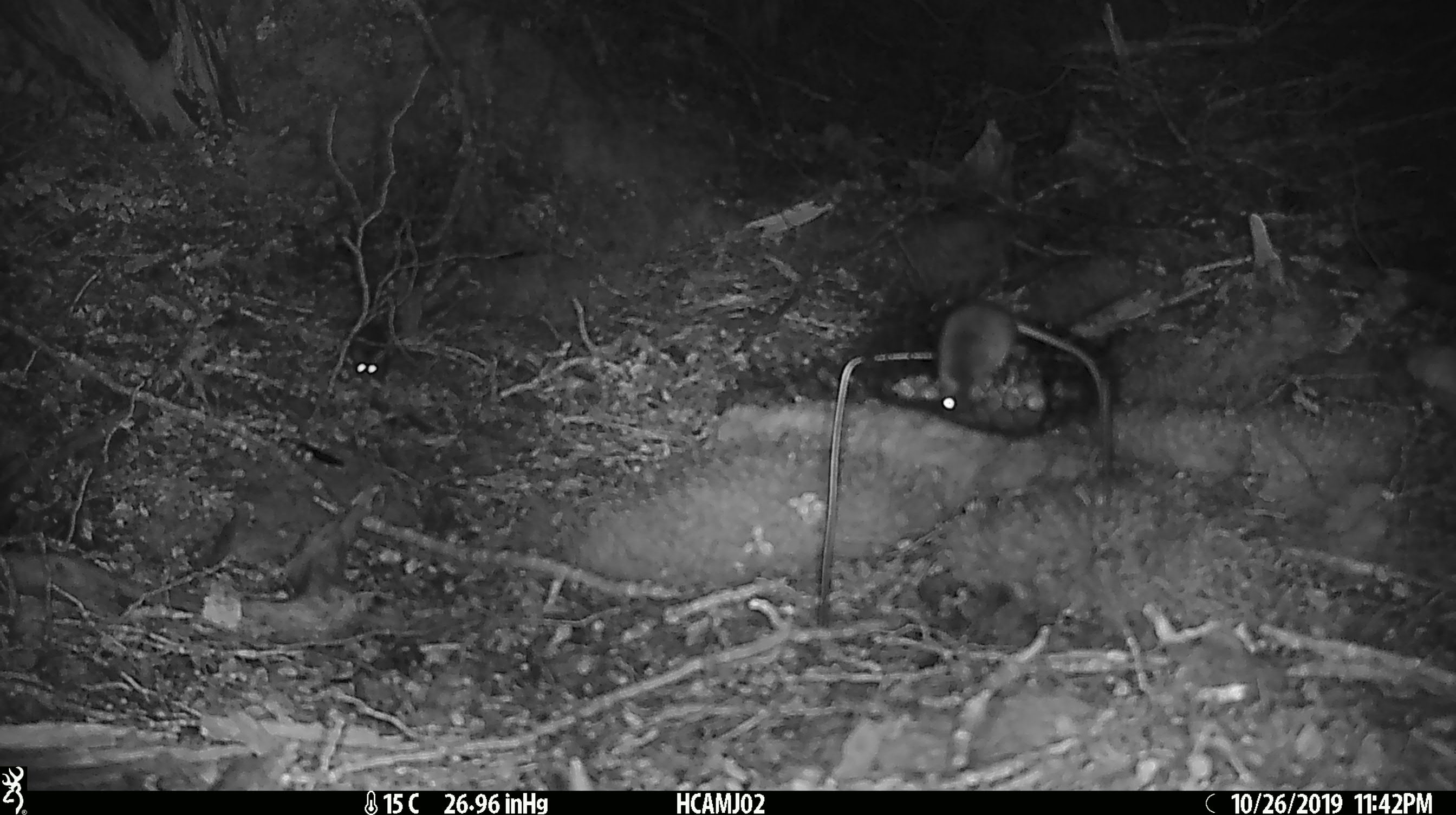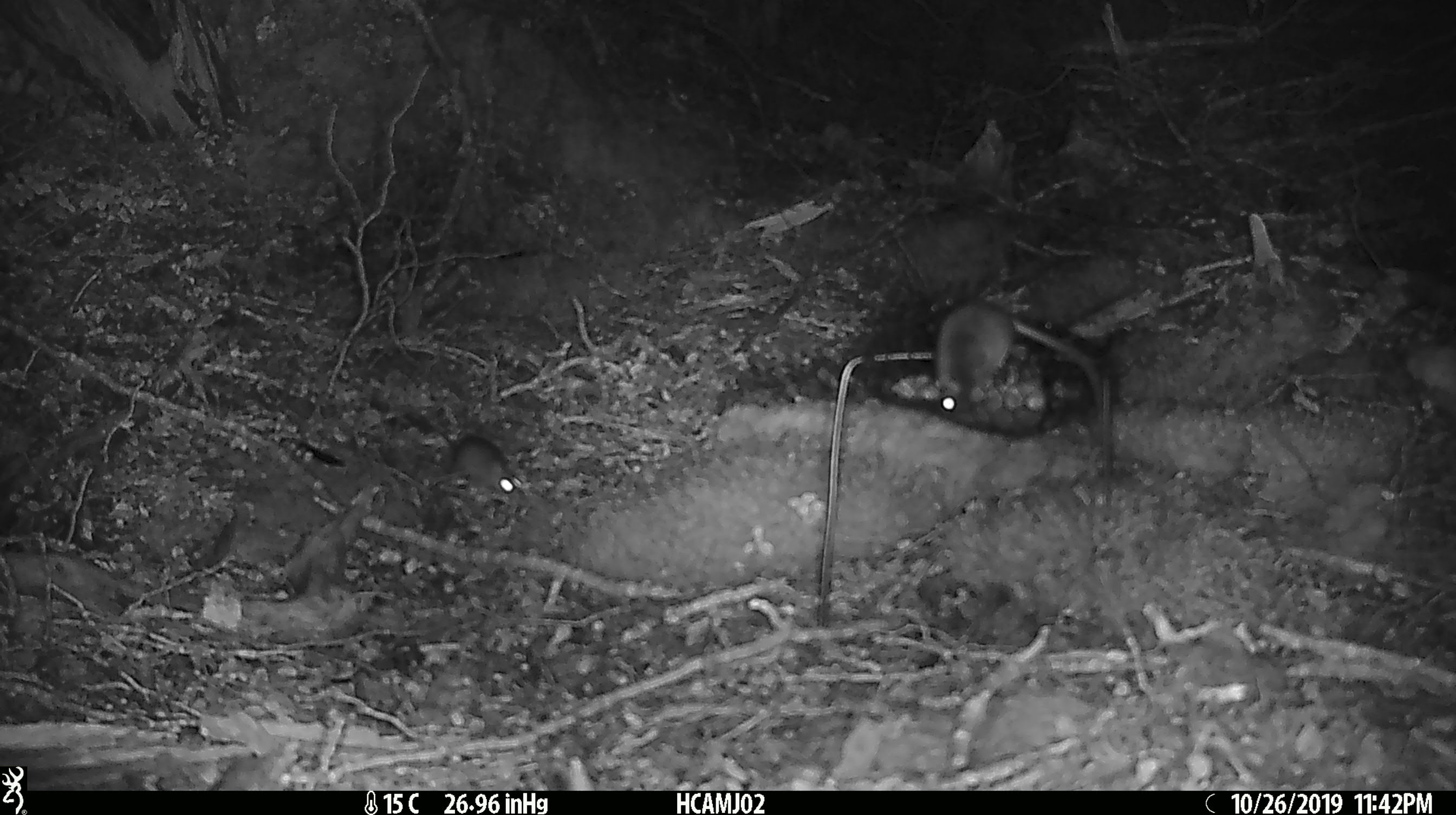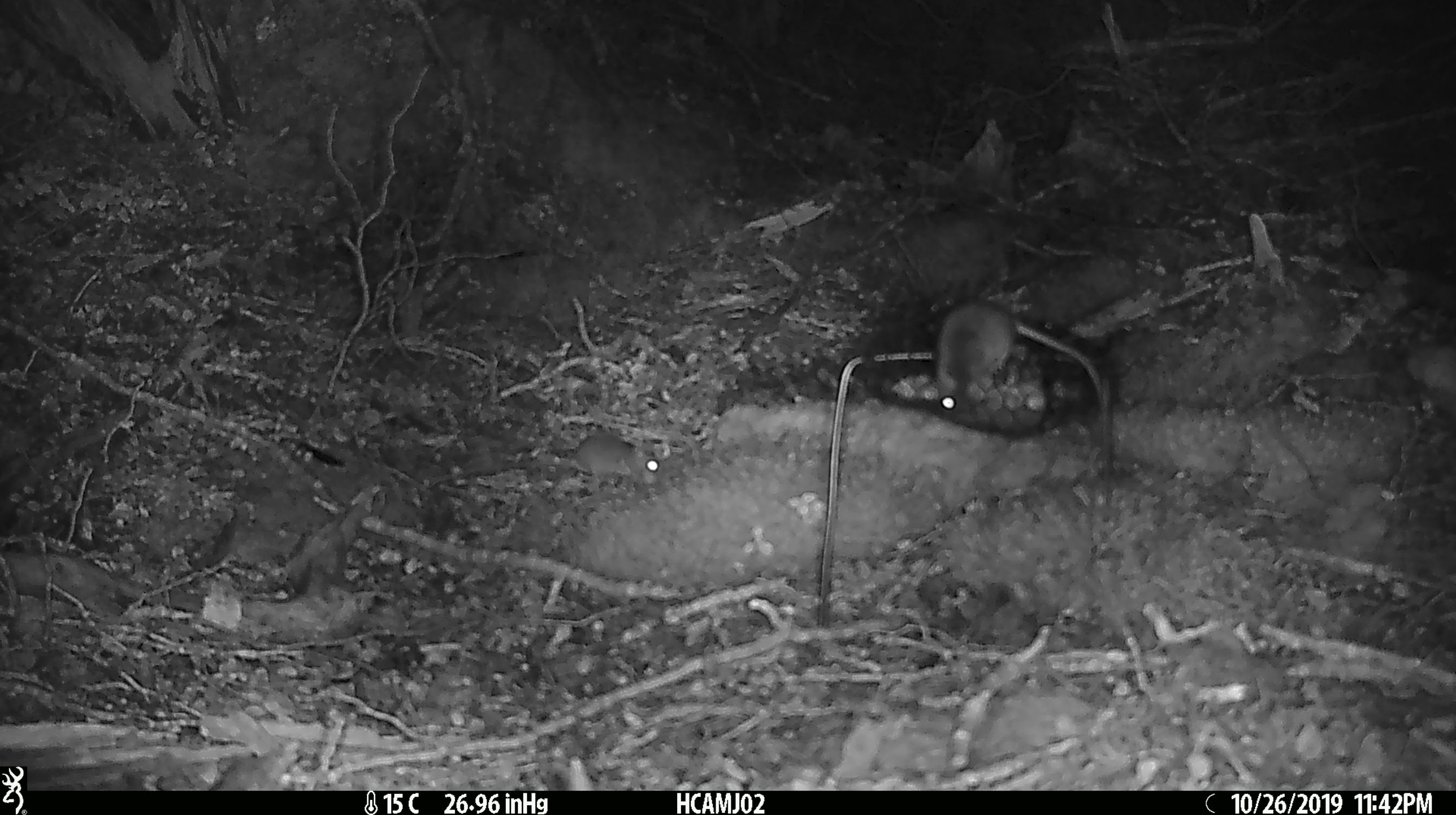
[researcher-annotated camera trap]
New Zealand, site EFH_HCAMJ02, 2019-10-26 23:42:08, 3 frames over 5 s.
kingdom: Animalia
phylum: Chordata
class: Mammalia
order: Rodentia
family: Muridae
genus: Mus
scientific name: Mus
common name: mouse